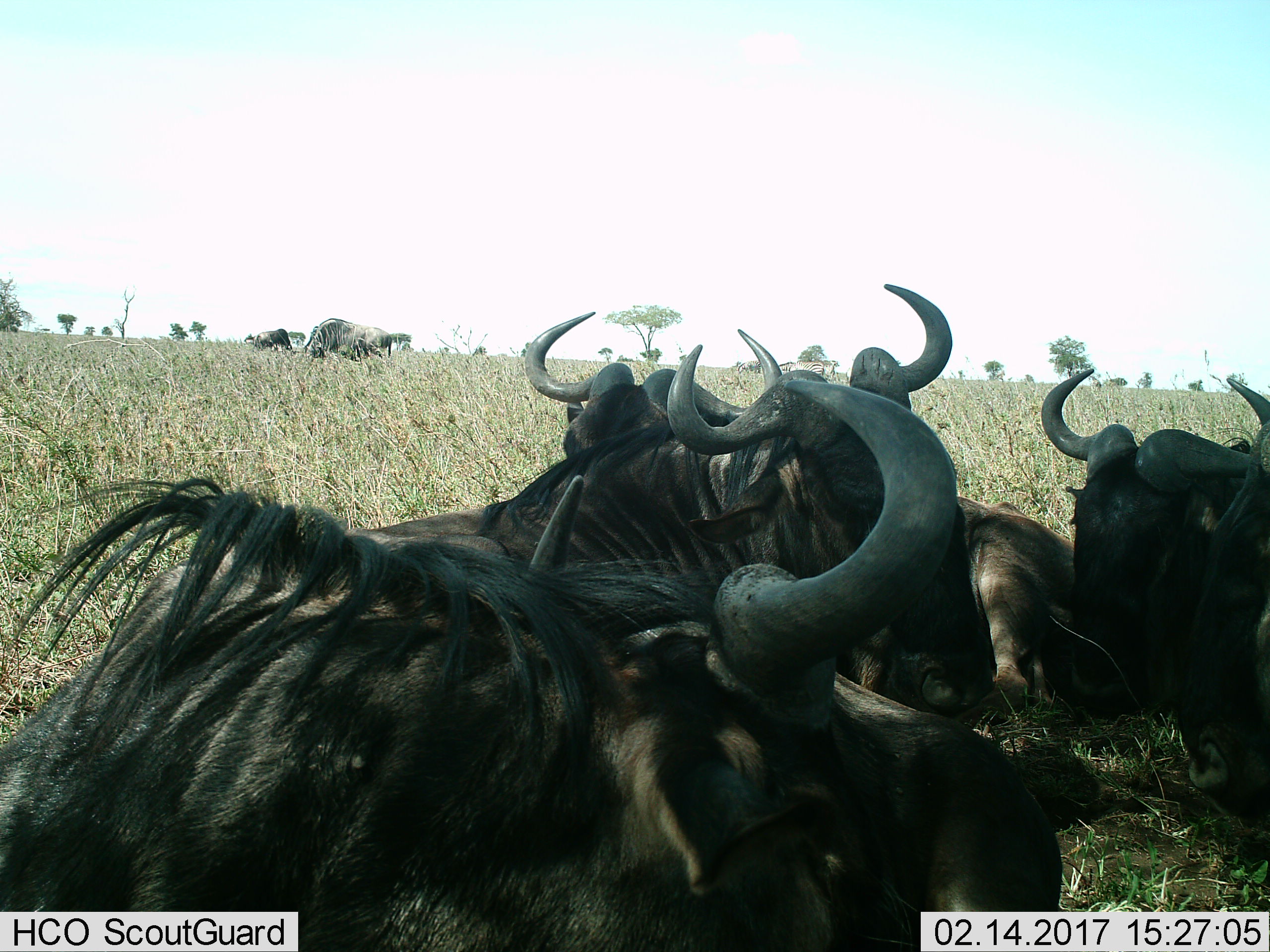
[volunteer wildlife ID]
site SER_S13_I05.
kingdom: Animalia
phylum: Chordata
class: Mammalia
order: Artiodactyla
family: Bovidae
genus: Connochaetes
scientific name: Connochaetes taurinus taurinus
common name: blue wildebeest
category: wildebeestblue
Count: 7.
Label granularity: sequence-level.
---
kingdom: Animalia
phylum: Chordata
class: Mammalia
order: Perissodactyla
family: Equidae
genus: Equus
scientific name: Equus quagga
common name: plains zebra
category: zebraplains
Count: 2.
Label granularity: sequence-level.